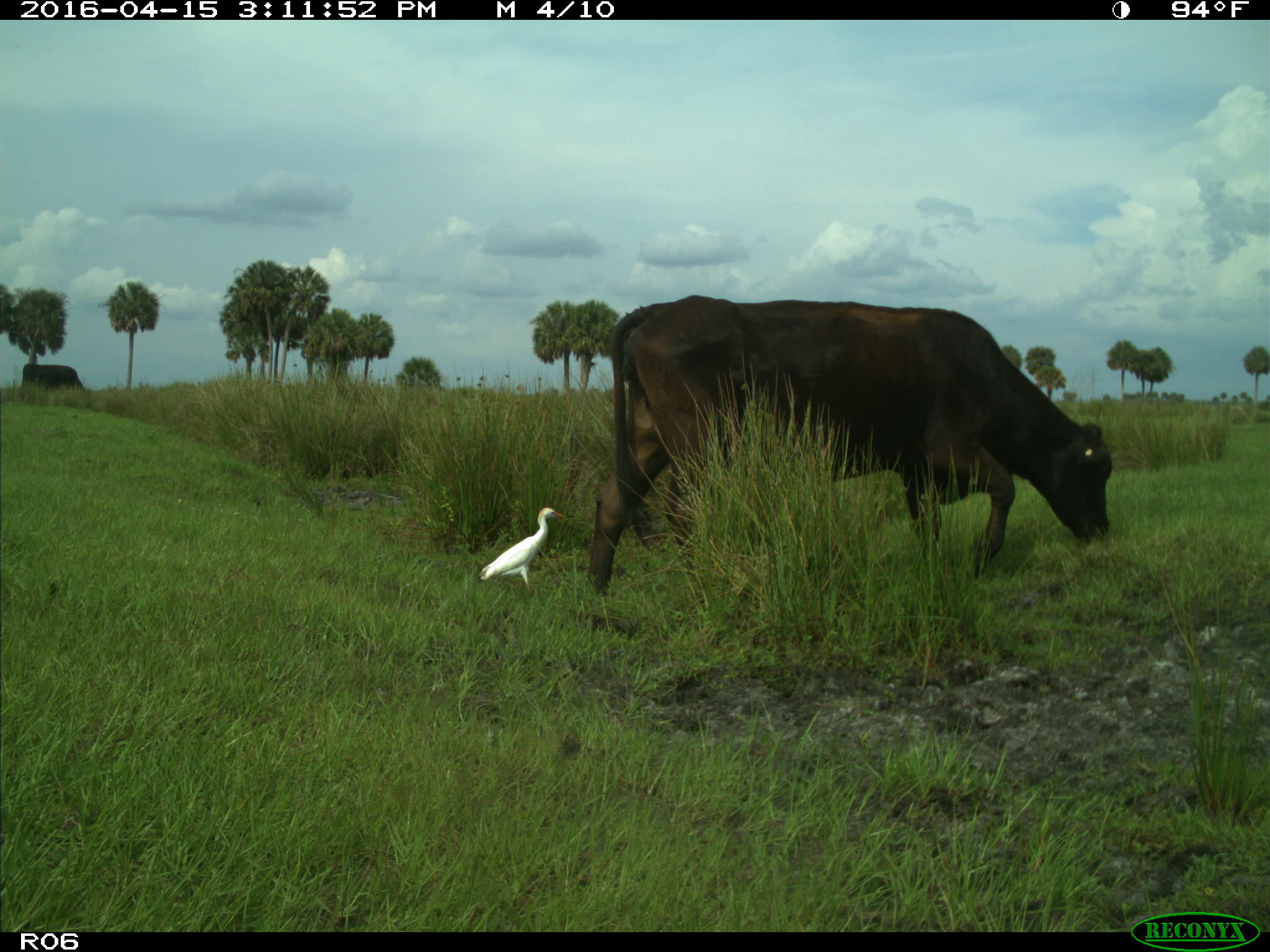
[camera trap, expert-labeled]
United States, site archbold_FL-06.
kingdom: Animalia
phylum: Chordata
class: Mammalia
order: Artiodactyla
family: Bovidae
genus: Bos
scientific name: Bos taurus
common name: domestic cow